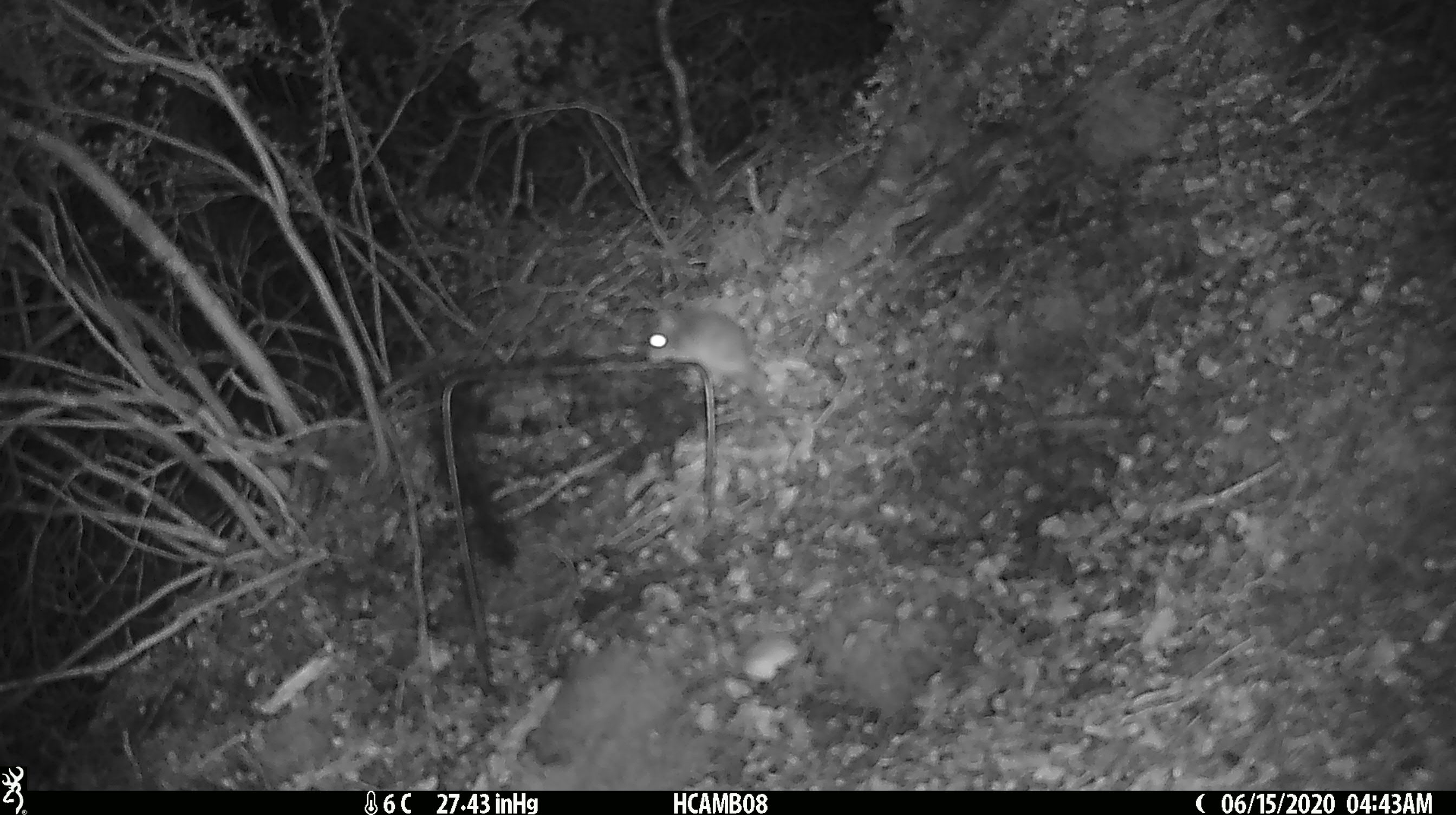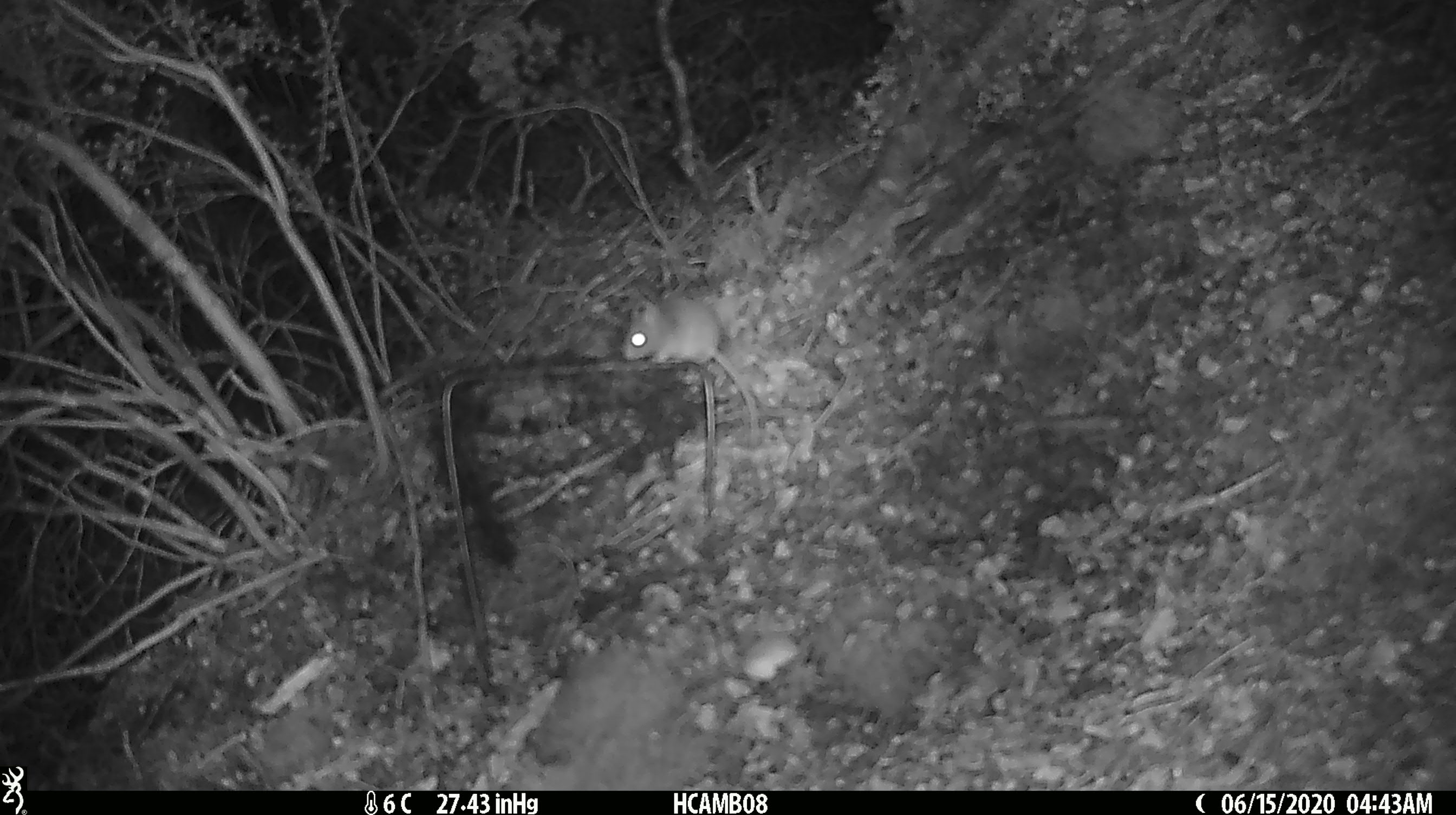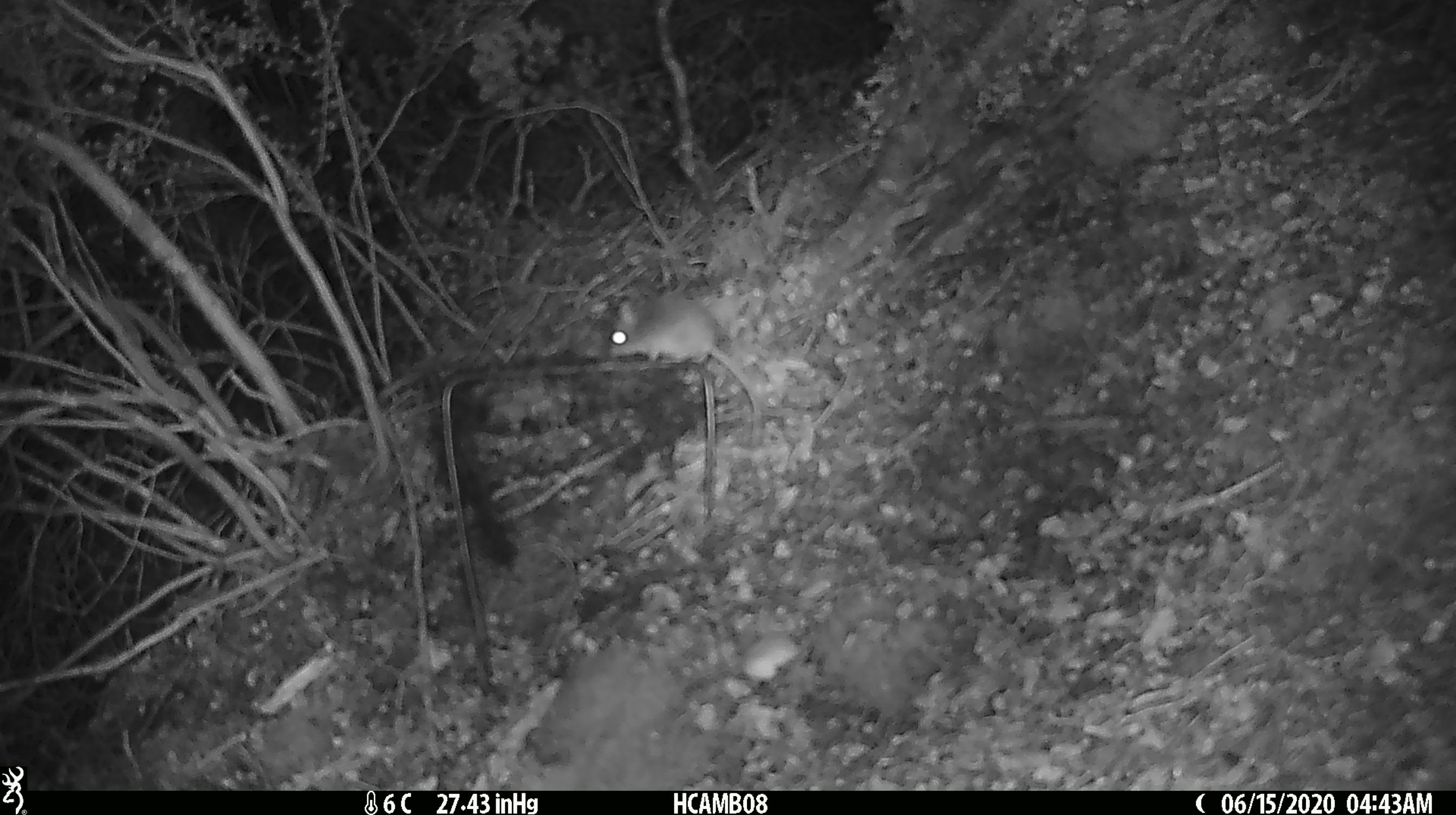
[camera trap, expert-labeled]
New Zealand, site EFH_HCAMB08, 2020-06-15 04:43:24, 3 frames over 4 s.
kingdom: Animalia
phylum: Chordata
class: Mammalia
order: Rodentia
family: Muridae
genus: Mus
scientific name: Mus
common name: mouse